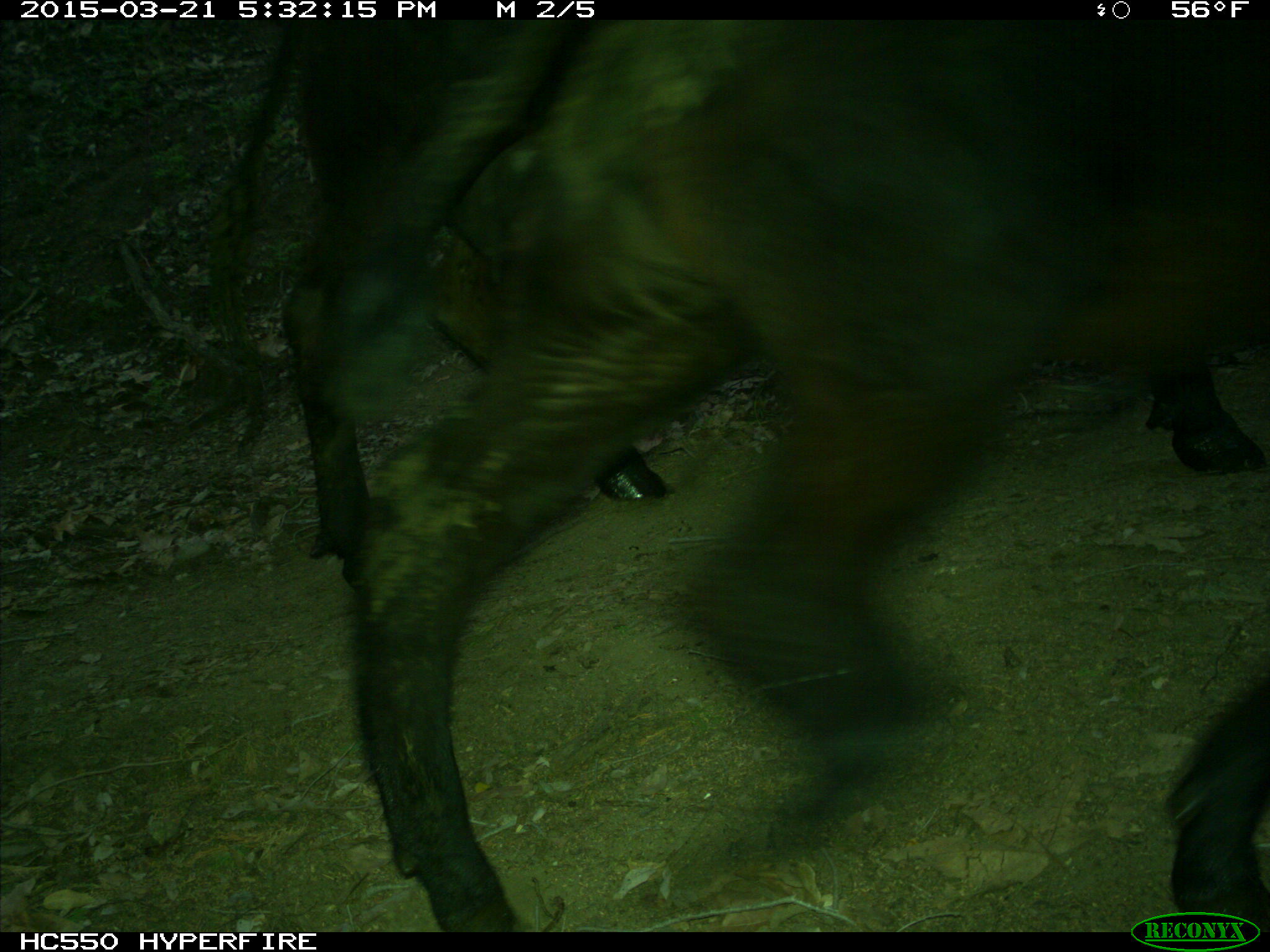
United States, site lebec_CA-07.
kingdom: Animalia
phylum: Chordata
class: Mammalia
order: Artiodactyla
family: Bovidae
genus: Bos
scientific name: Bos taurus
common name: domestic cow